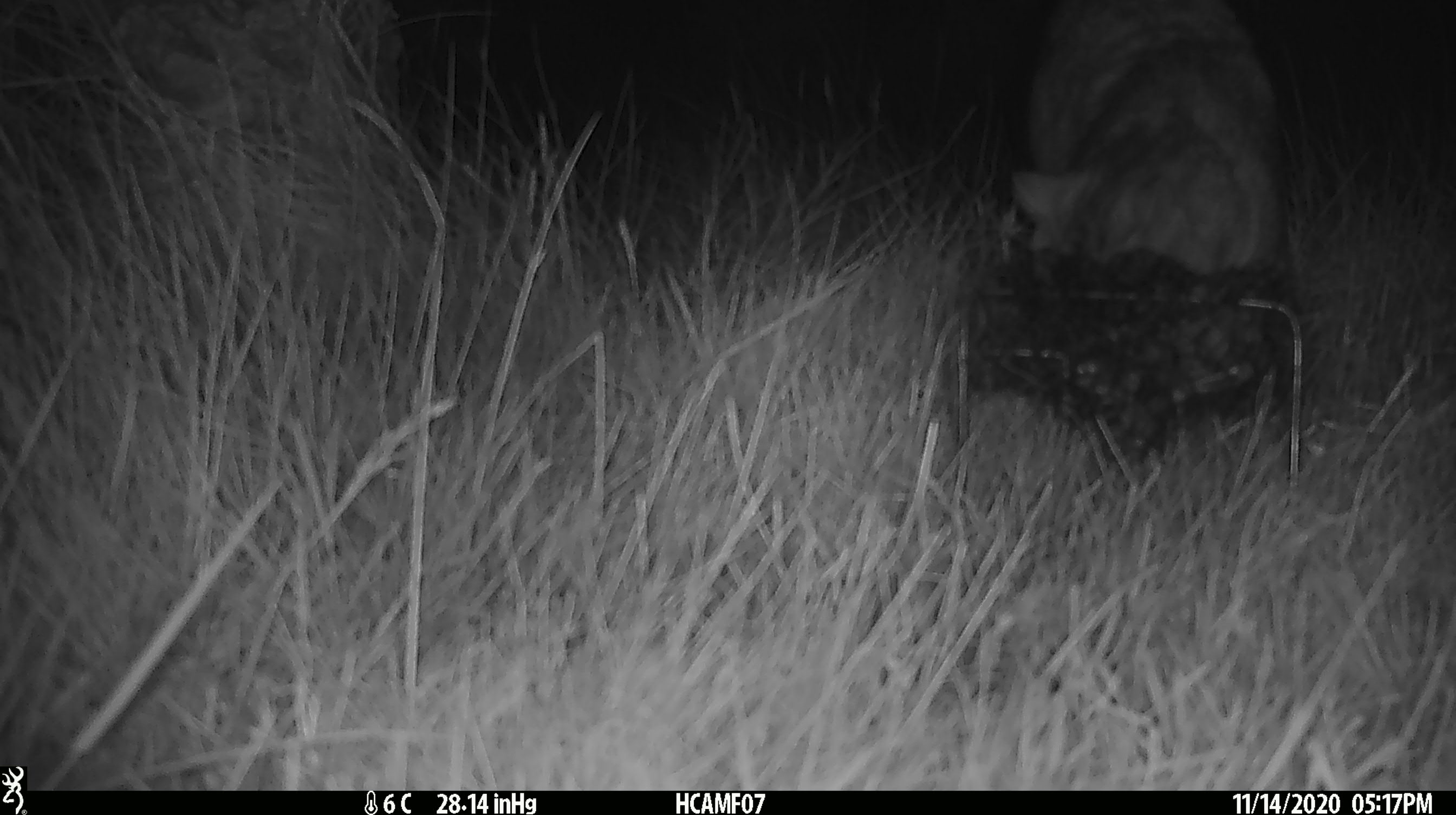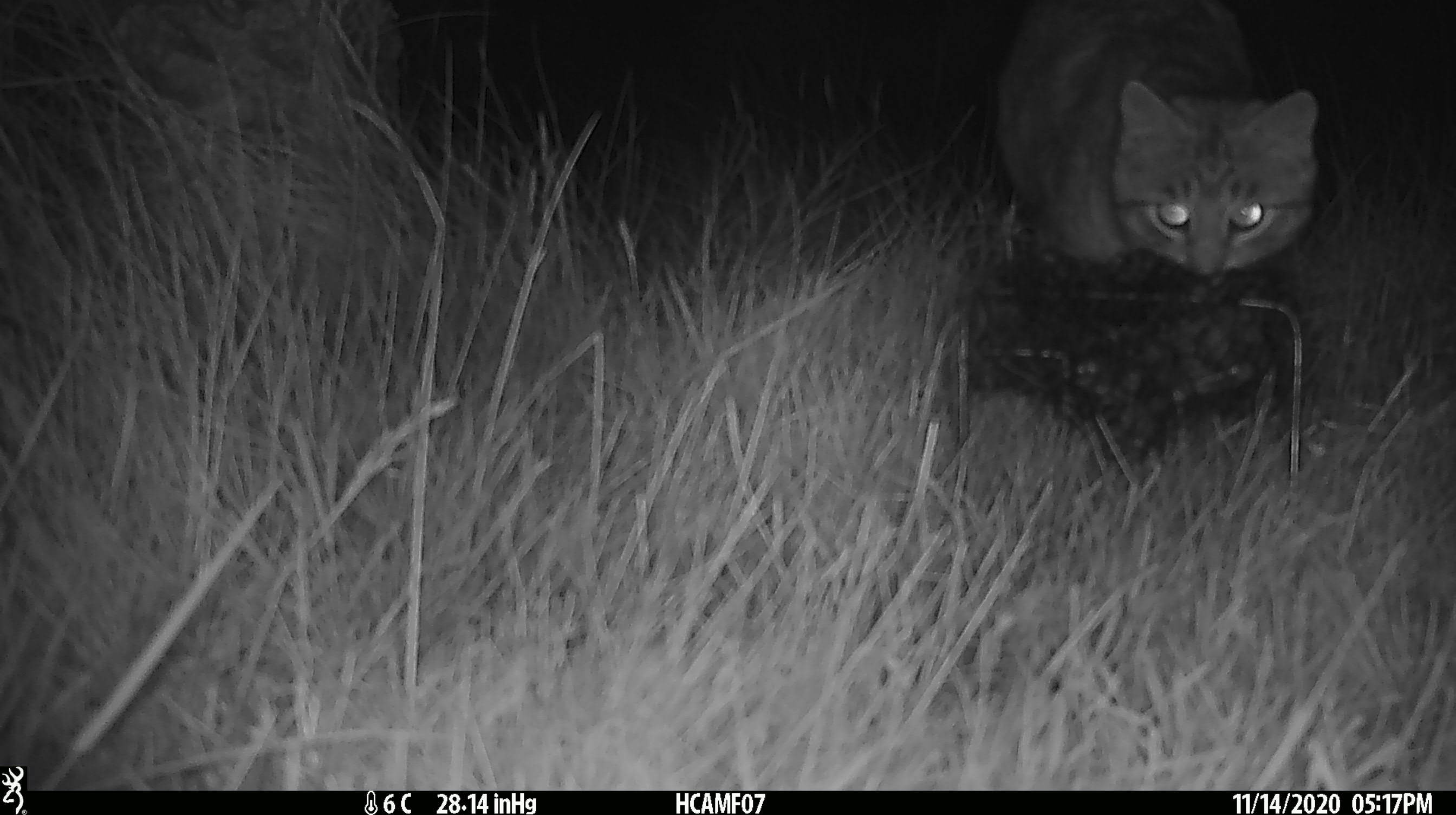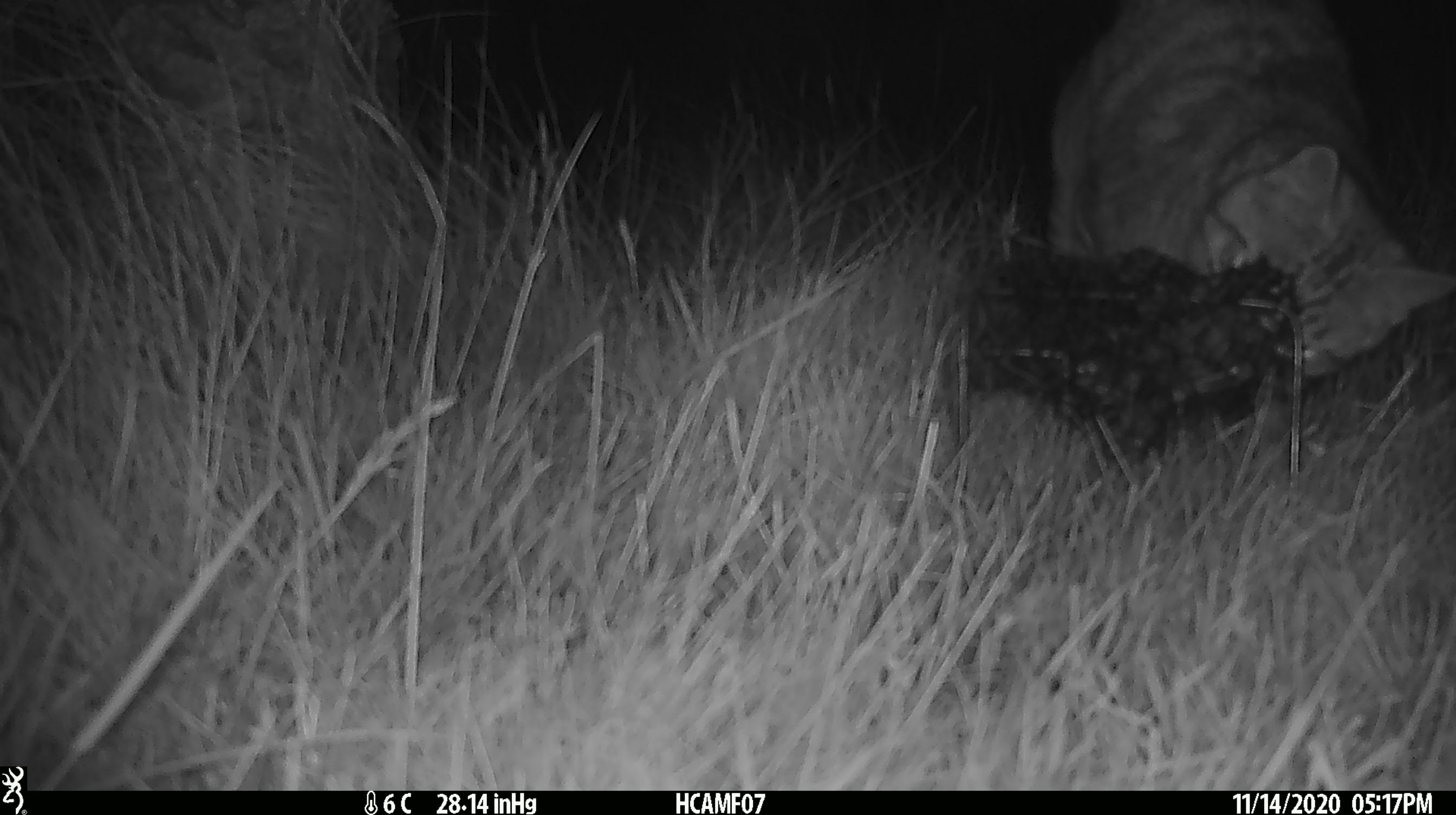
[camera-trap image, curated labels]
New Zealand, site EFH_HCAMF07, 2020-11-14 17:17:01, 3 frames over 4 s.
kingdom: Animalia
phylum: Chordata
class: Mammalia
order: Carnivora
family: Felidae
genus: Felis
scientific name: Felis catus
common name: domestic cat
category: cat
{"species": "cat (domestic cat) (Felis catus)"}